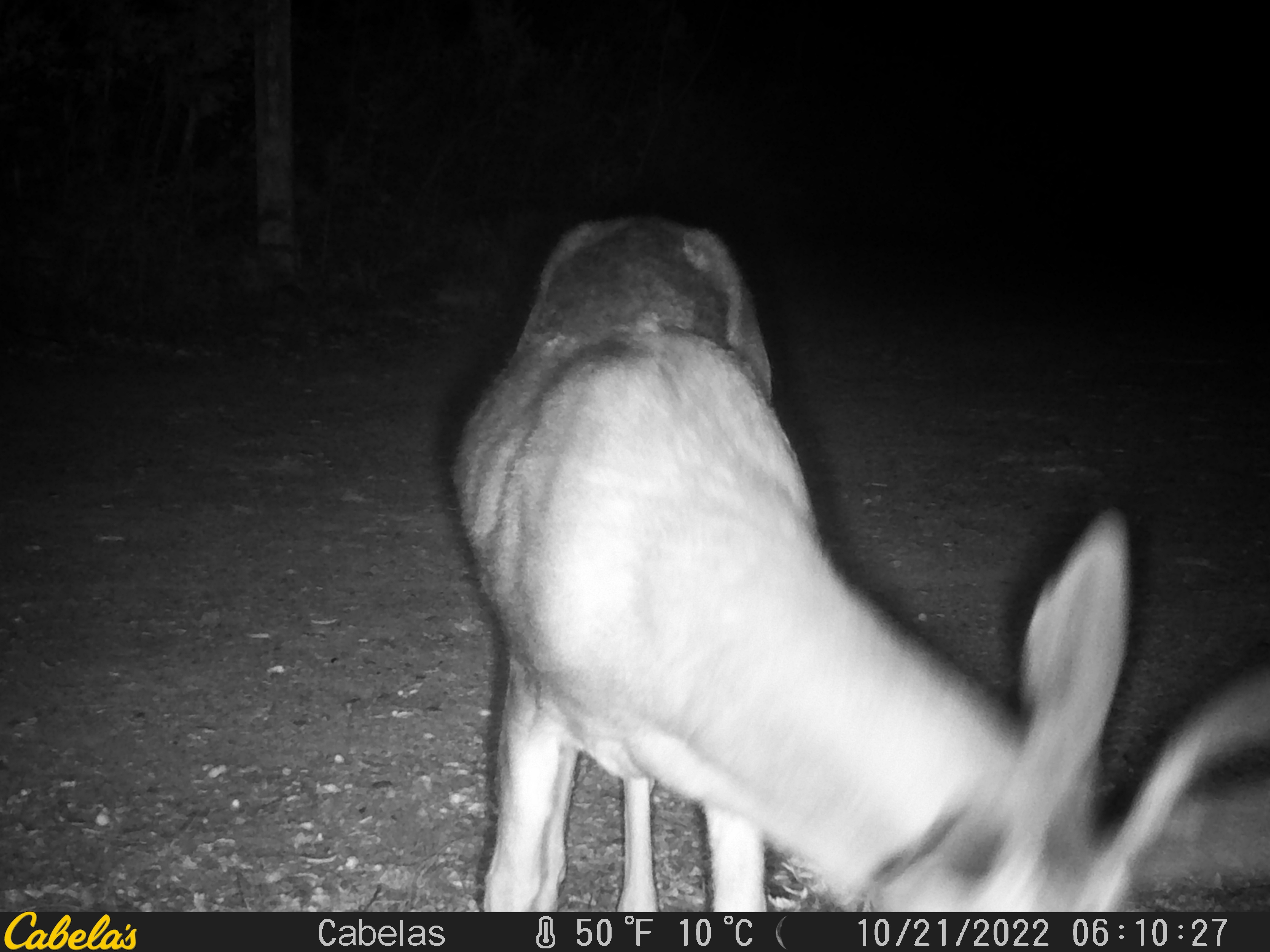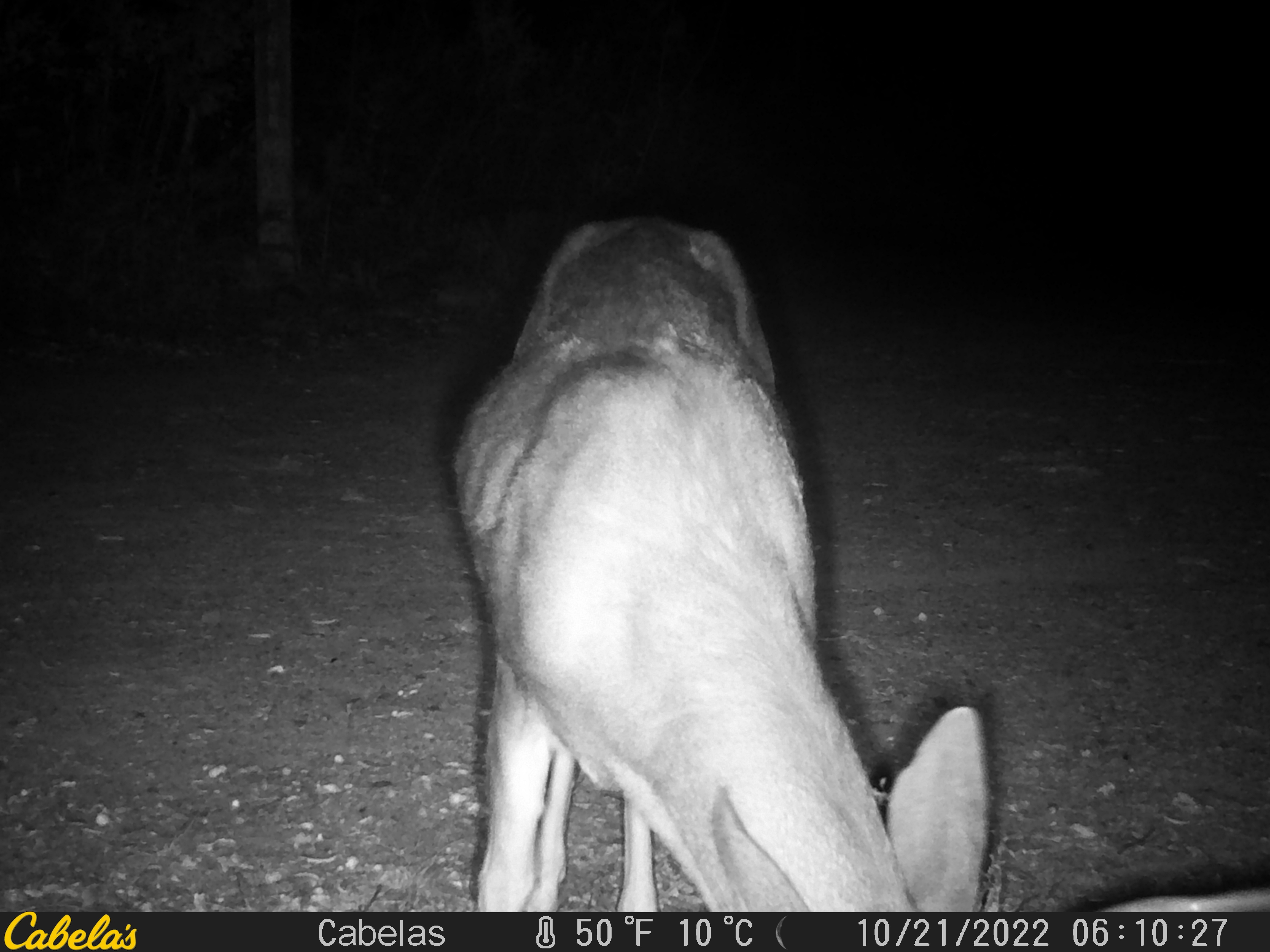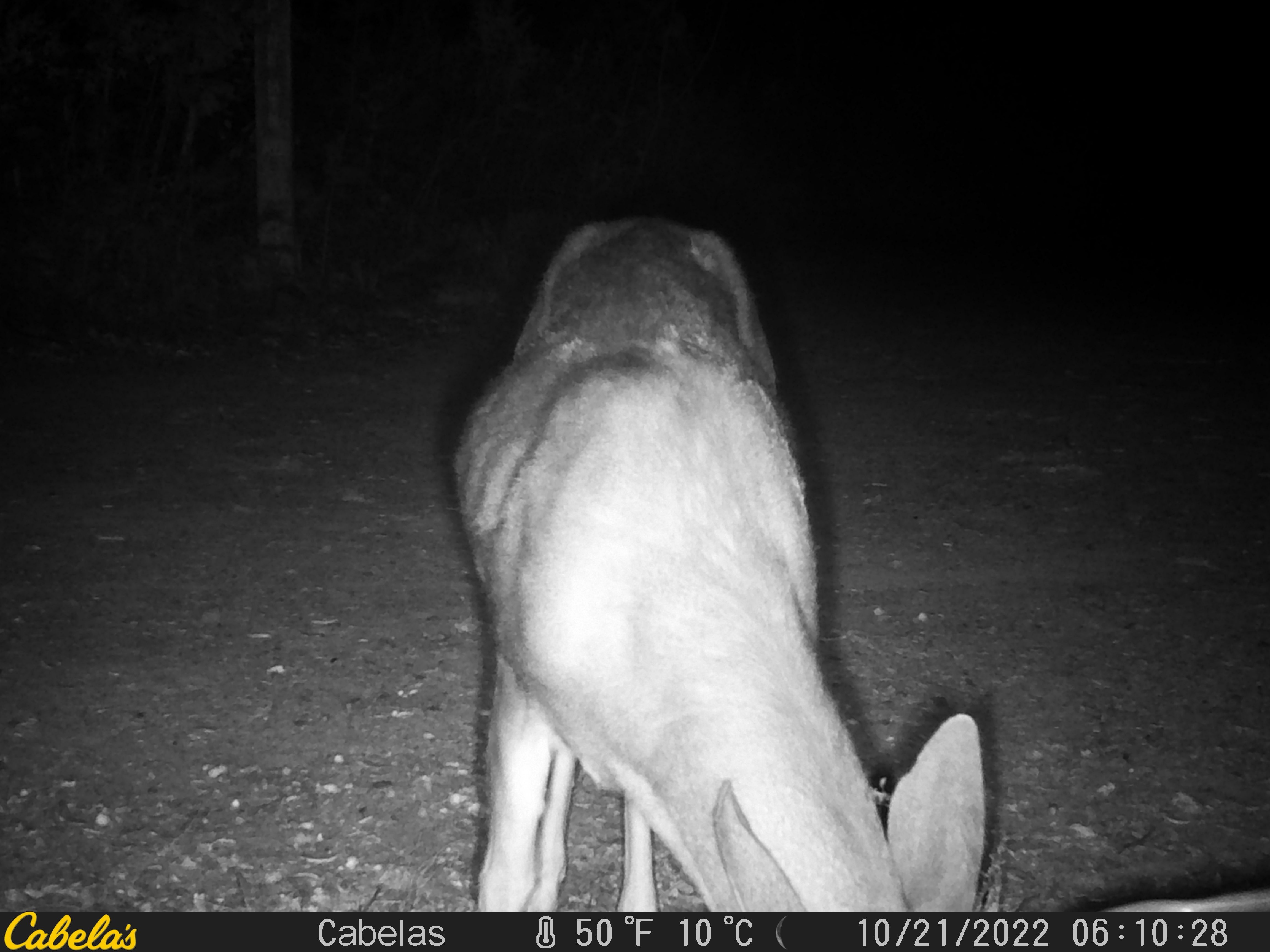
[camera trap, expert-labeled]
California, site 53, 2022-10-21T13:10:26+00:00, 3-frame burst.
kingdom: Animalia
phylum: Chordata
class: Mammalia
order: Artiodactyla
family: Cervidae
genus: Odocoileus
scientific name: Odocoileus hemionus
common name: mule deer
Mule deer (Odocoileus hemionus).